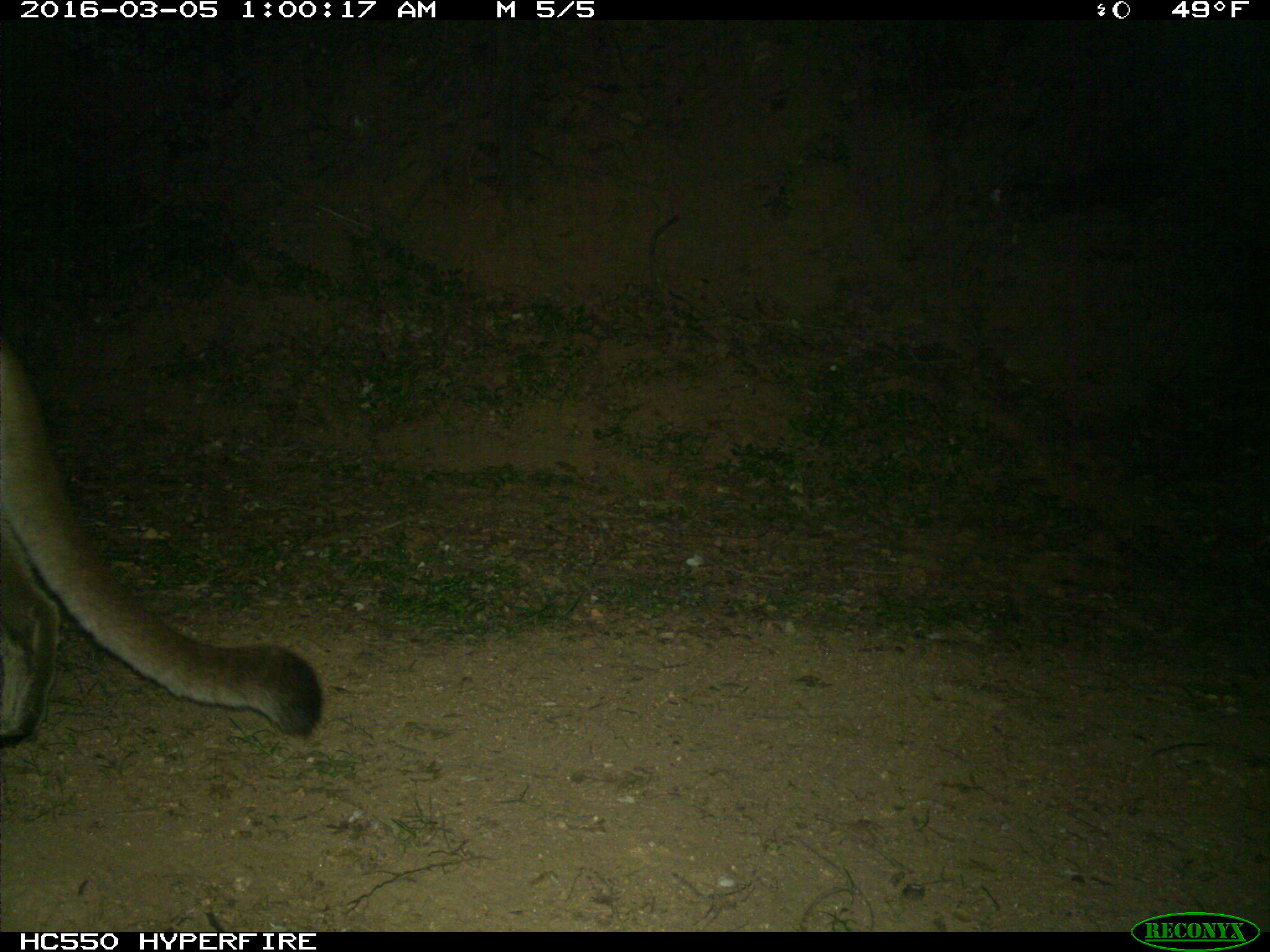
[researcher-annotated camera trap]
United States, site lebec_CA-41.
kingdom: Animalia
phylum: Chordata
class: Mammalia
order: Carnivora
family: Felidae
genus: Puma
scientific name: Puma concolor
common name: mountain lion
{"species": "Puma concolor (mountain lion)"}